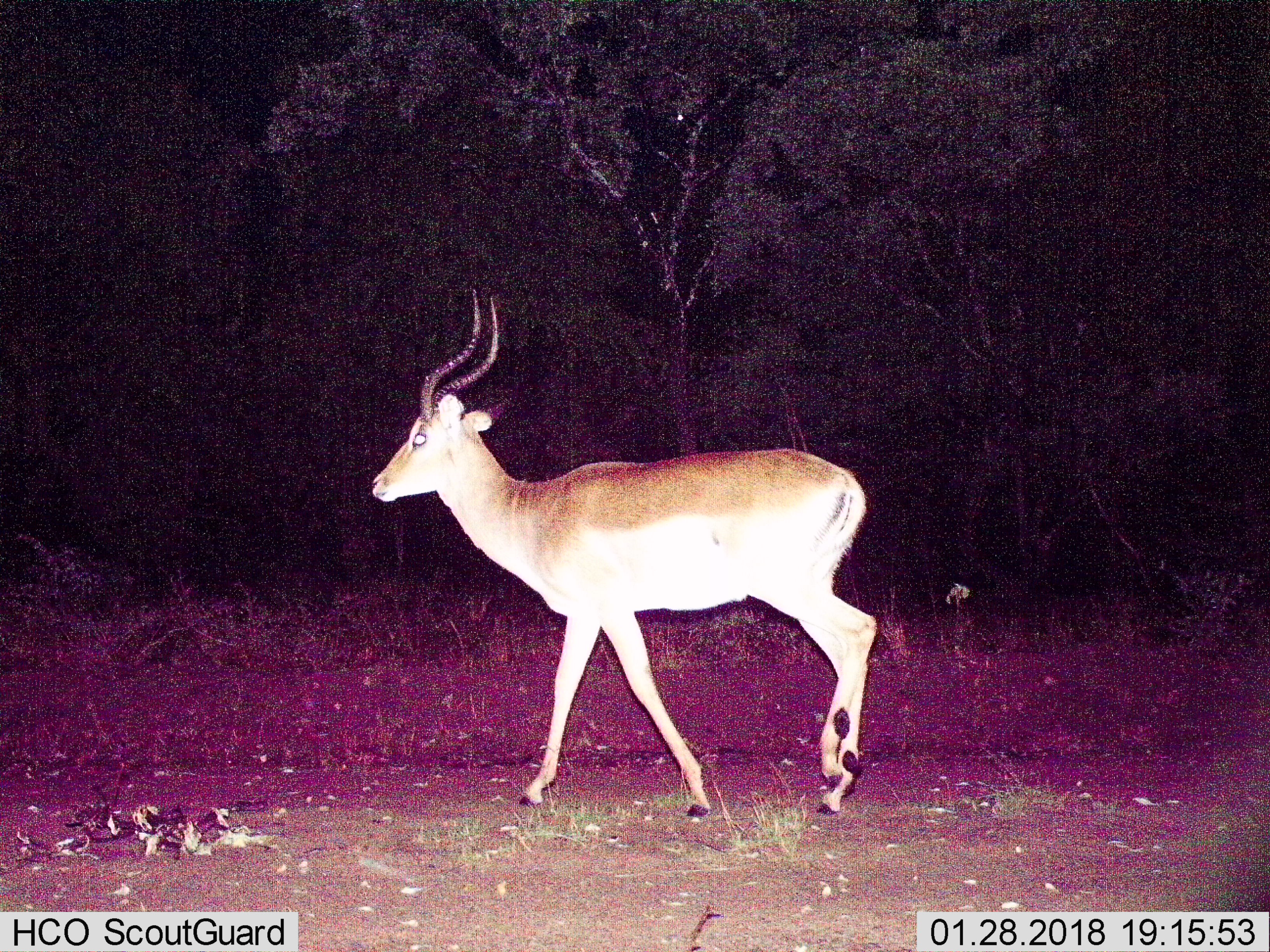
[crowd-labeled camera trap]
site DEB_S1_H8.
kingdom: Animalia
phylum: Chordata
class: Mammalia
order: Artiodactyla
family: Bovidae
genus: Aepyceros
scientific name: Aepyceros melampus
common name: impala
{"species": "impala (Aepyceros melampus)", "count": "1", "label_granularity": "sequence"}